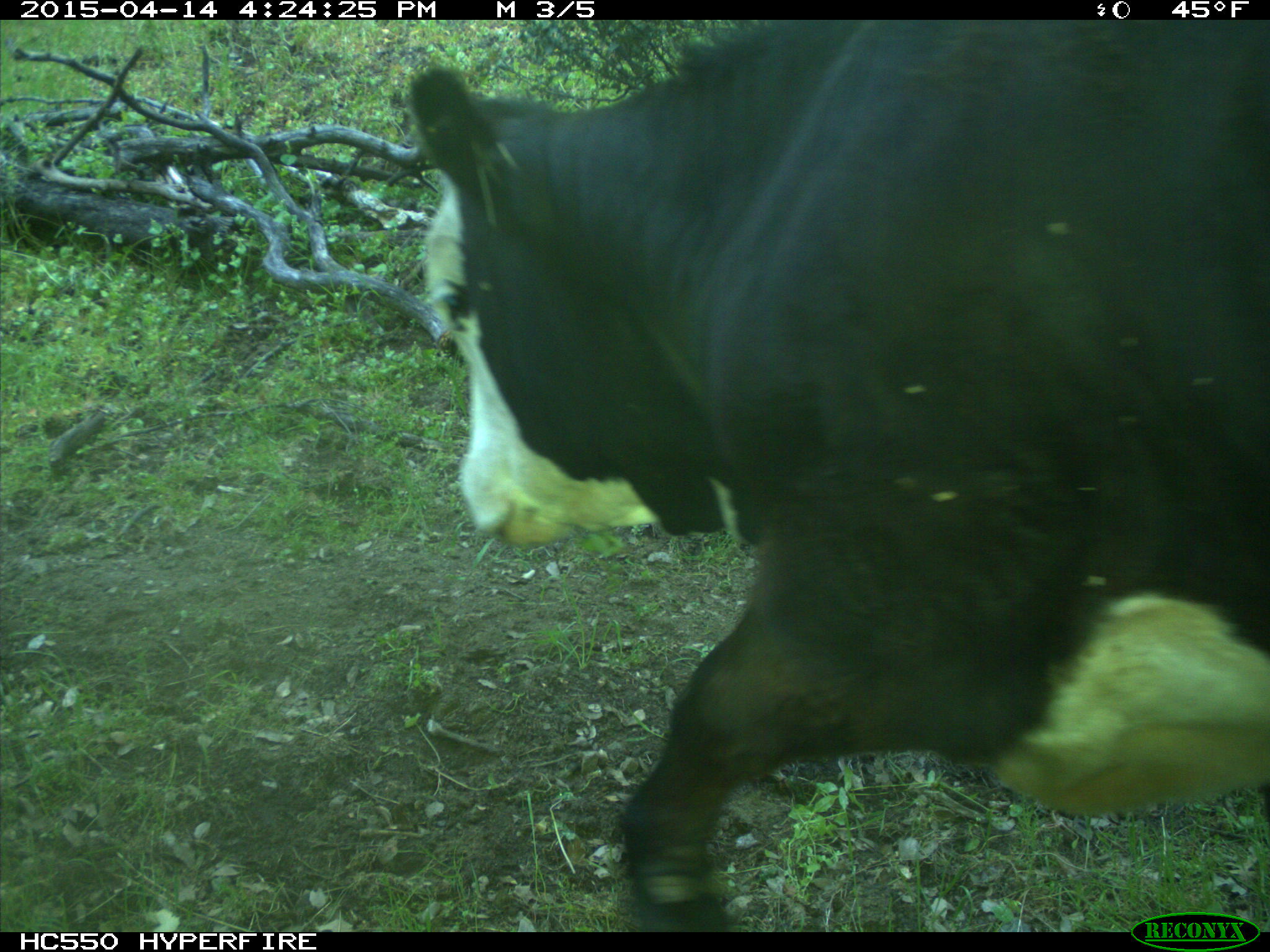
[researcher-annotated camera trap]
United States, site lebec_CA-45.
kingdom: Animalia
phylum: Chordata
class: Mammalia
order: Artiodactyla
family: Bovidae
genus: Bos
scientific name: Bos taurus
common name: domestic cow